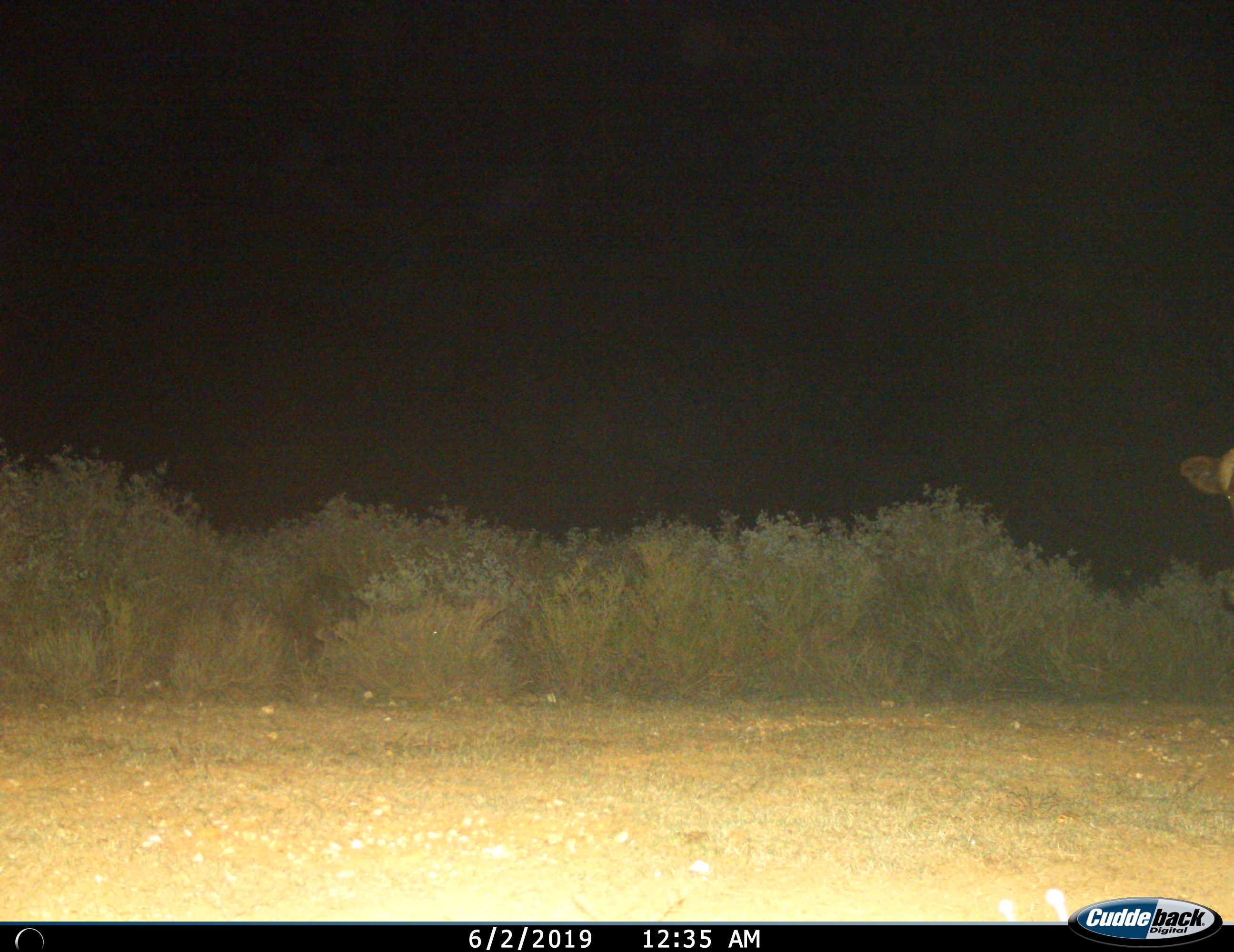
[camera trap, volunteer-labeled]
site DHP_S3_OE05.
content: unidentified animal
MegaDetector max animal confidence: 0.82